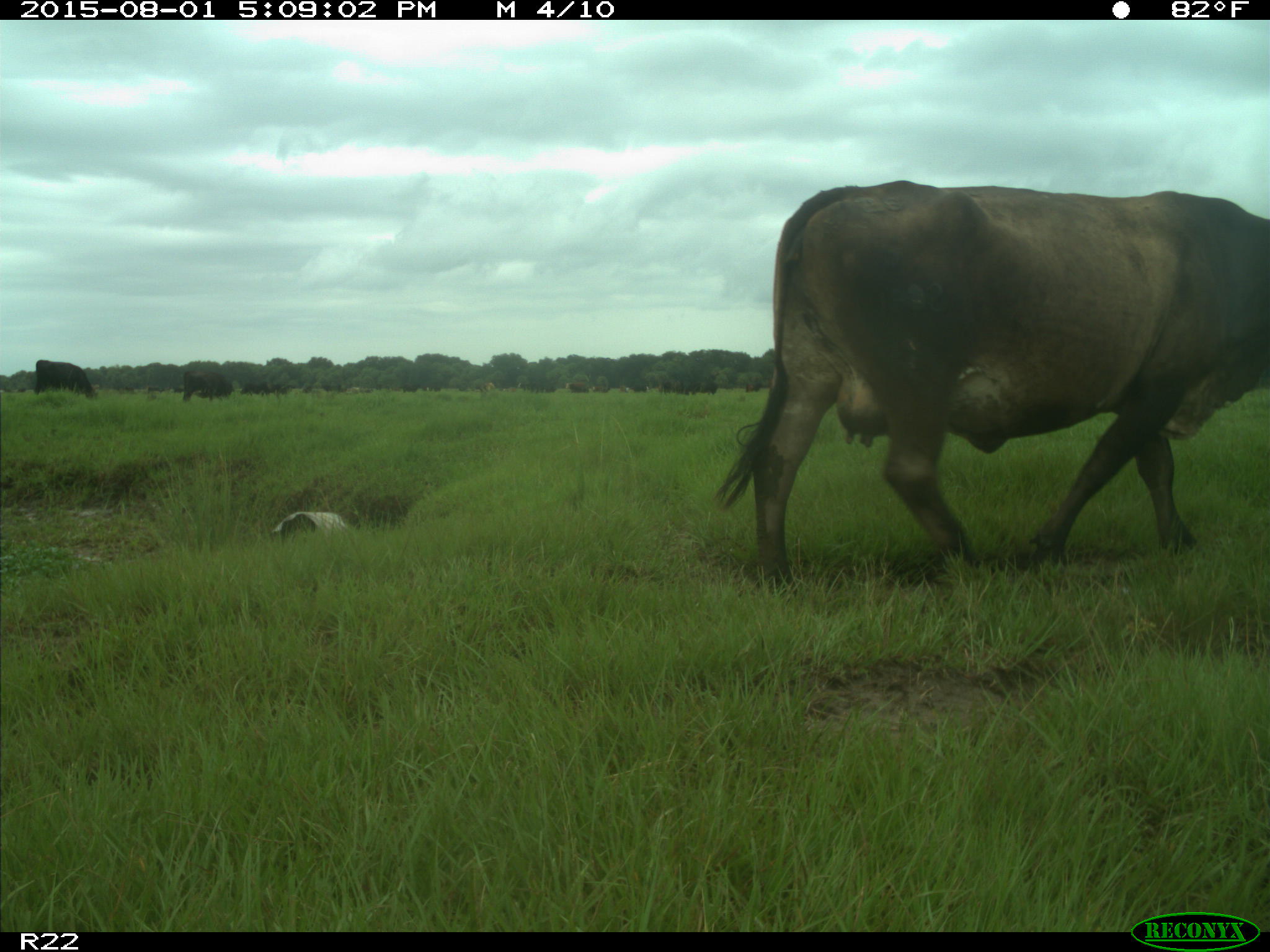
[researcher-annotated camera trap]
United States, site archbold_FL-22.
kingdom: Animalia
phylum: Chordata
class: Mammalia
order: Artiodactyla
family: Bovidae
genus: Bos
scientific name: Bos taurus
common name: domestic cow